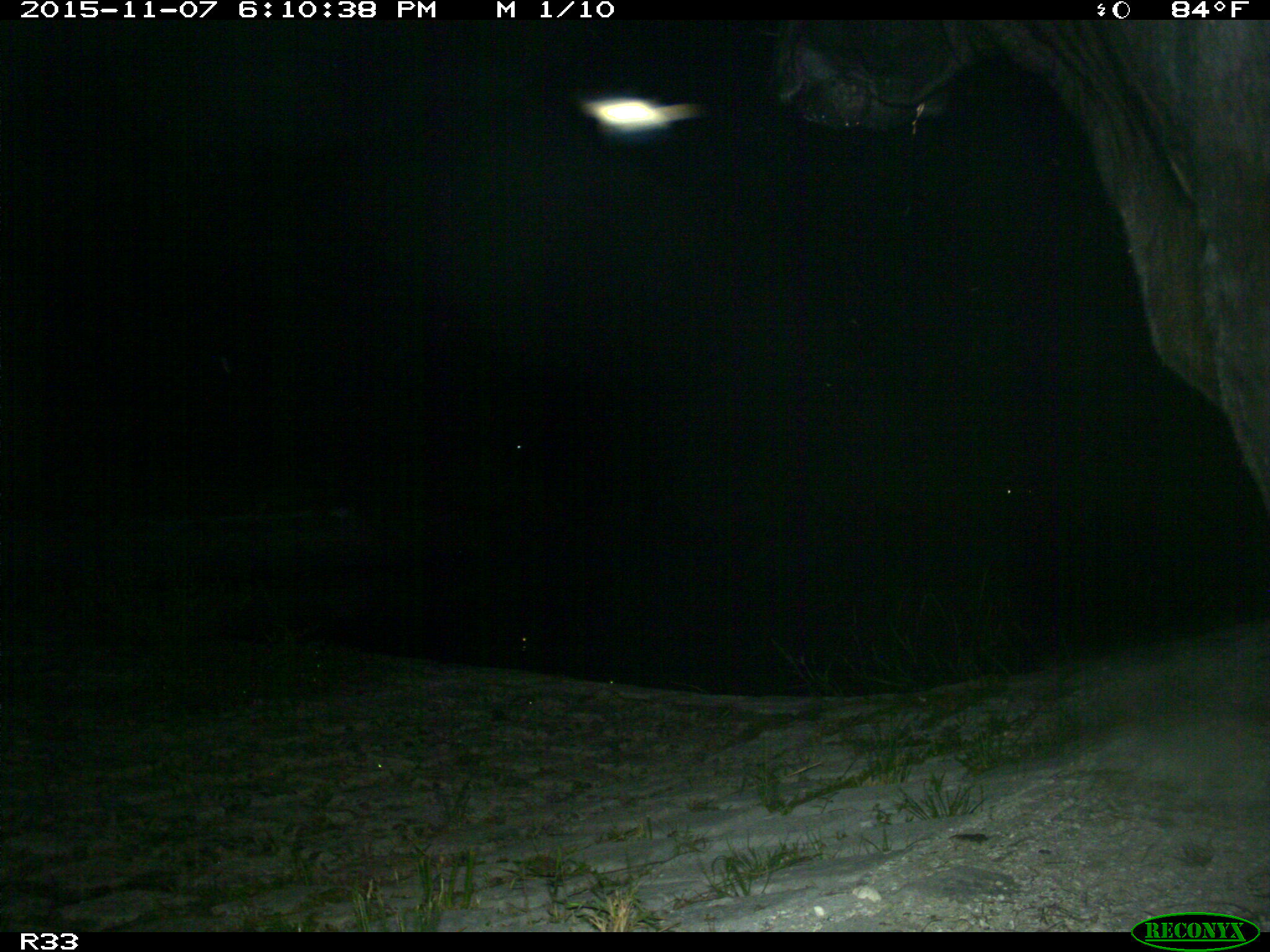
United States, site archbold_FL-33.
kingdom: Animalia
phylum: Chordata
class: Mammalia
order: Artiodactyla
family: Bovidae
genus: Bos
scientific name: Bos taurus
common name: domestic cow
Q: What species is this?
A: Bos taurus (domestic cow).